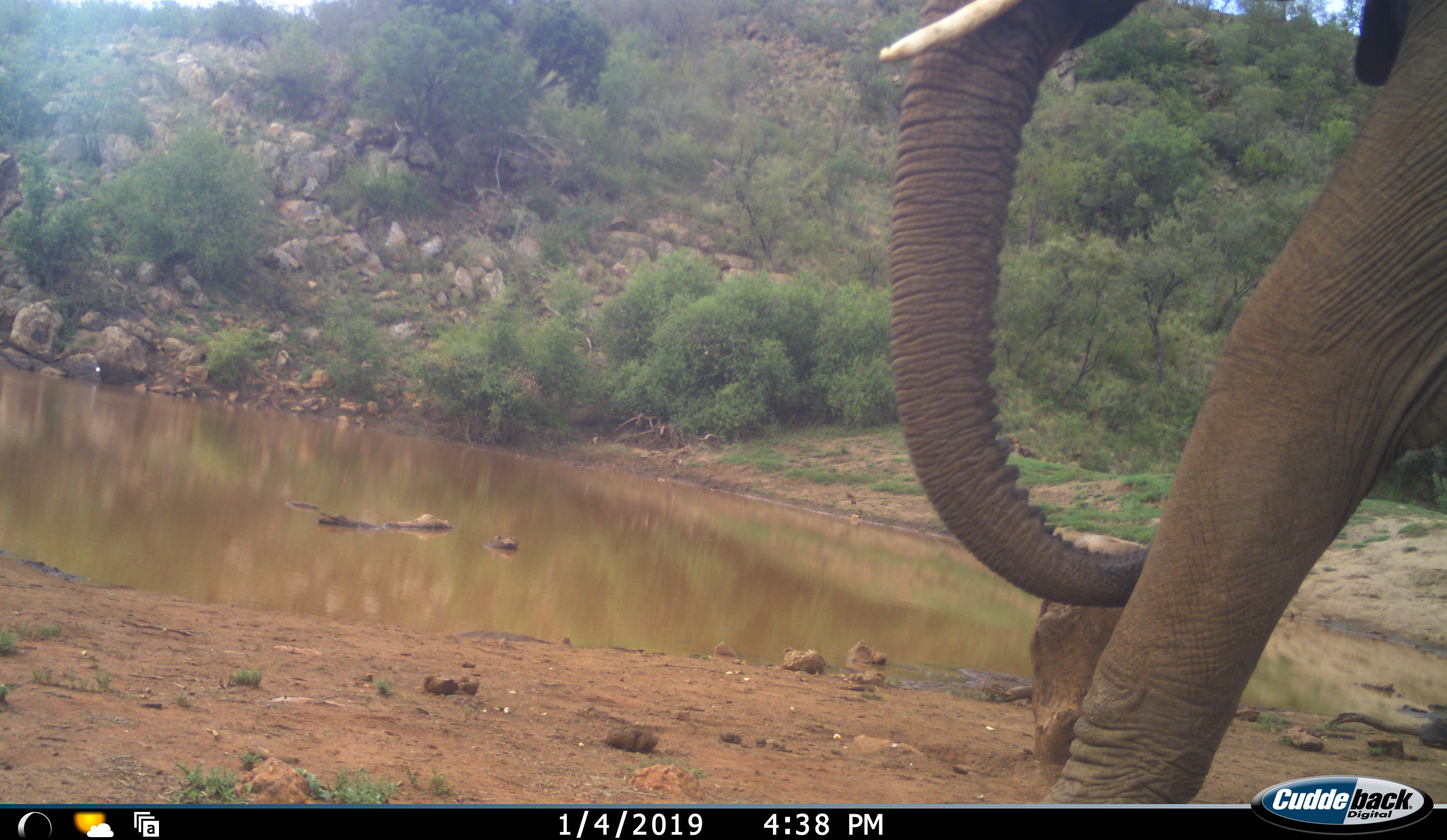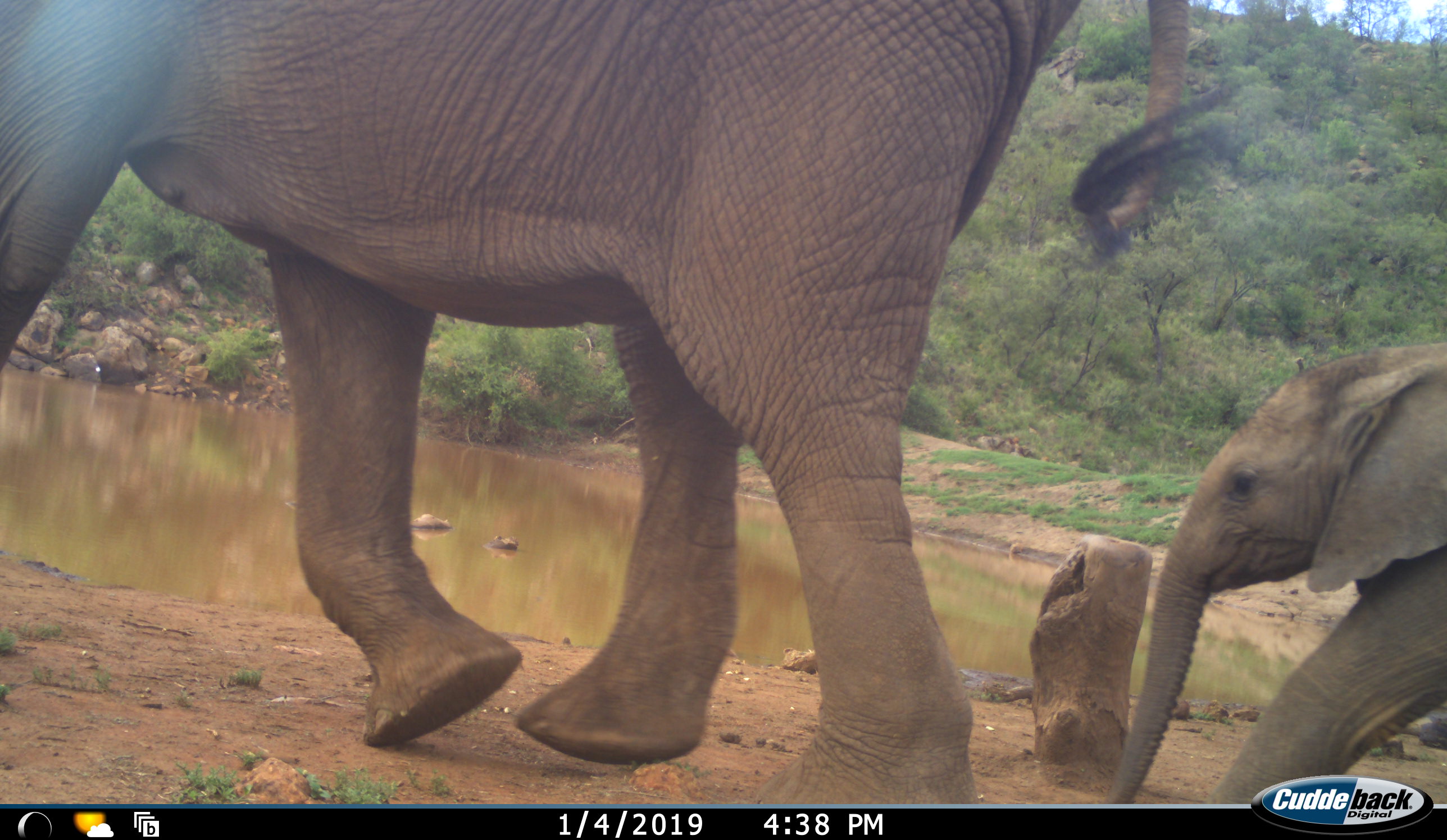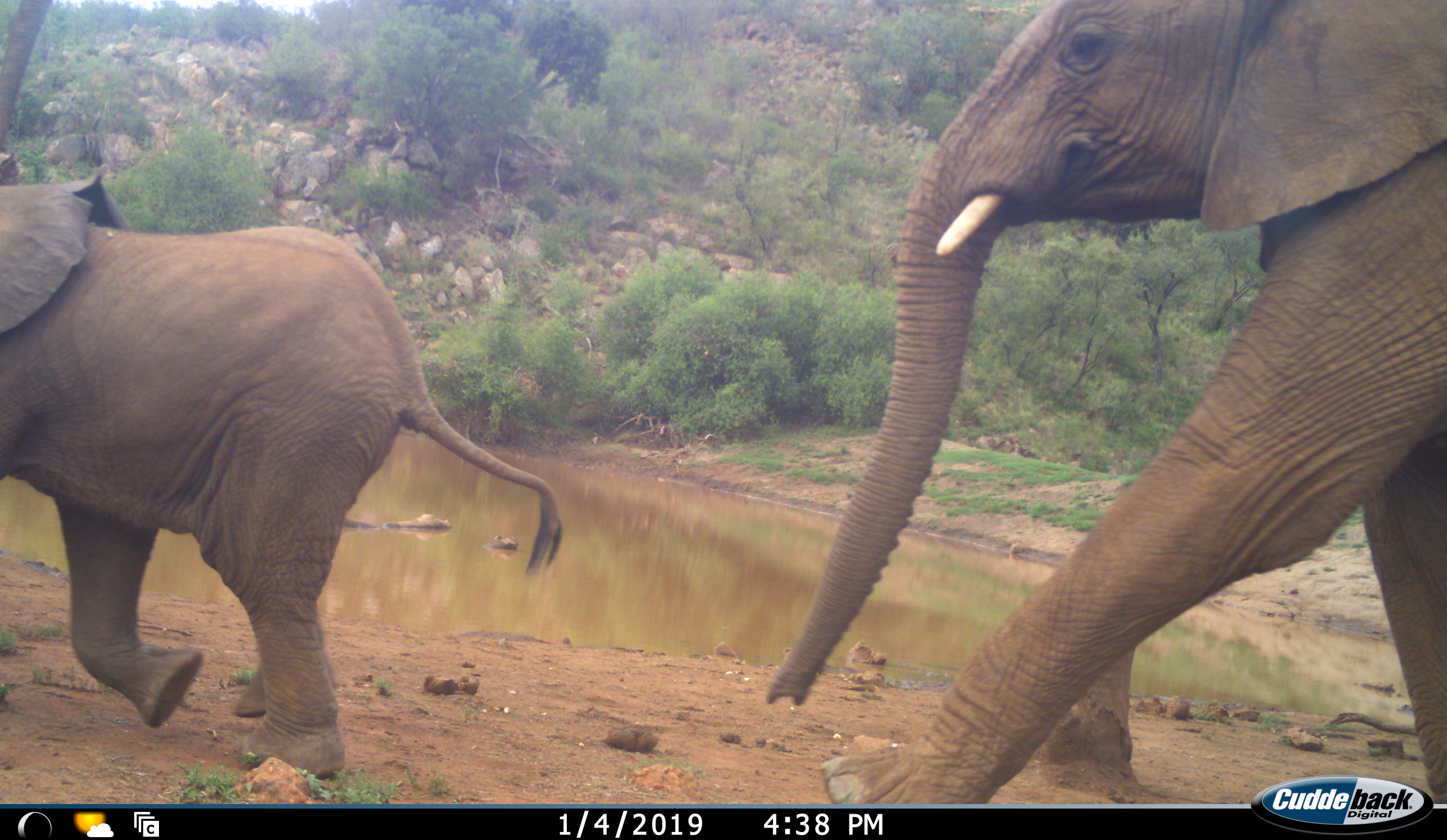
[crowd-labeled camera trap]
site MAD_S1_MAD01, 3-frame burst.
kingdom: Animalia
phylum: Chordata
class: Mammalia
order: Proboscidea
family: Elephantidae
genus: Loxodonta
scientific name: Loxodonta africana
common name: african bush elephant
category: elephant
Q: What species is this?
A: Elephant (african bush elephant) (Loxodonta africana).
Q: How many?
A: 3.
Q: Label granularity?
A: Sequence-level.